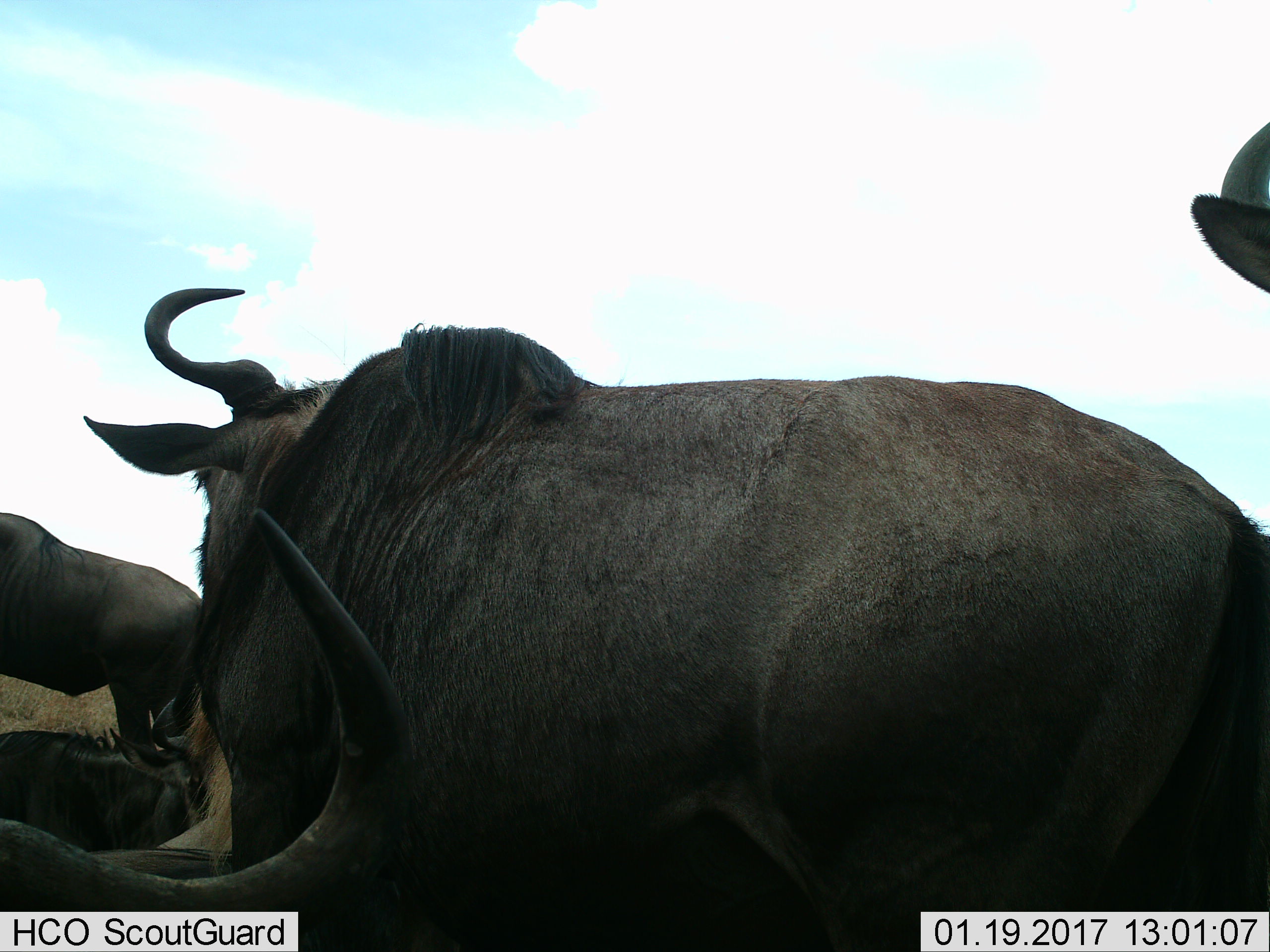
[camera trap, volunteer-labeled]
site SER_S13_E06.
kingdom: Animalia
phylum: Chordata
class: Mammalia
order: Artiodactyla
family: Bovidae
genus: Connochaetes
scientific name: Connochaetes taurinus taurinus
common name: blue wildebeest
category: wildebeestblue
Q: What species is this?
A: Wildebeestblue (blue wildebeest) (Connochaetes taurinus taurinus).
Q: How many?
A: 5.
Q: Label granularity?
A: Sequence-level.